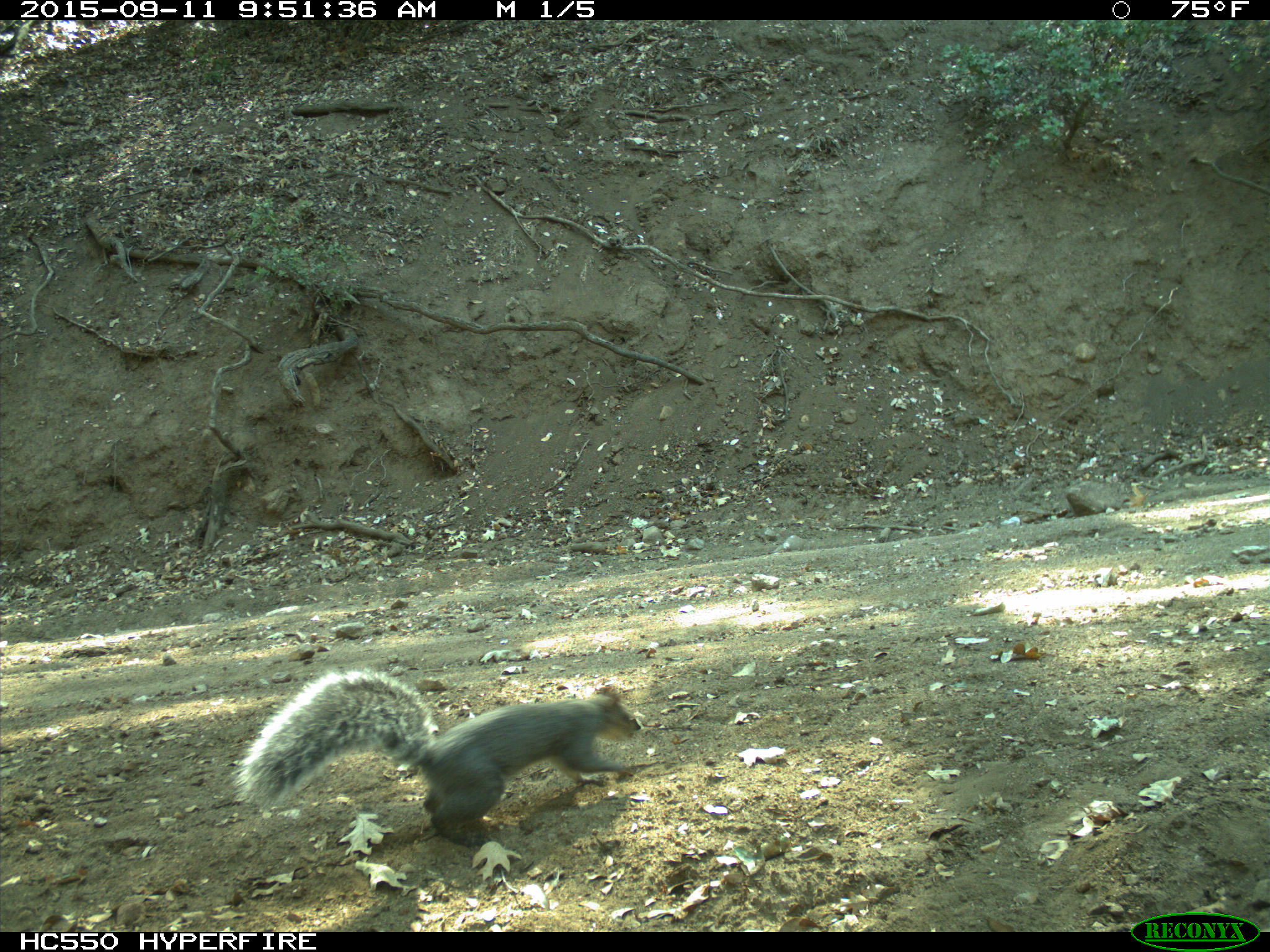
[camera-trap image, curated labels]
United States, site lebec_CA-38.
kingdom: Animalia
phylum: Chordata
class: Mammalia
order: Rodentia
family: Sciuridae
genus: Sciurus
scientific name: Sciurus carolinensis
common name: eastern gray squirrel